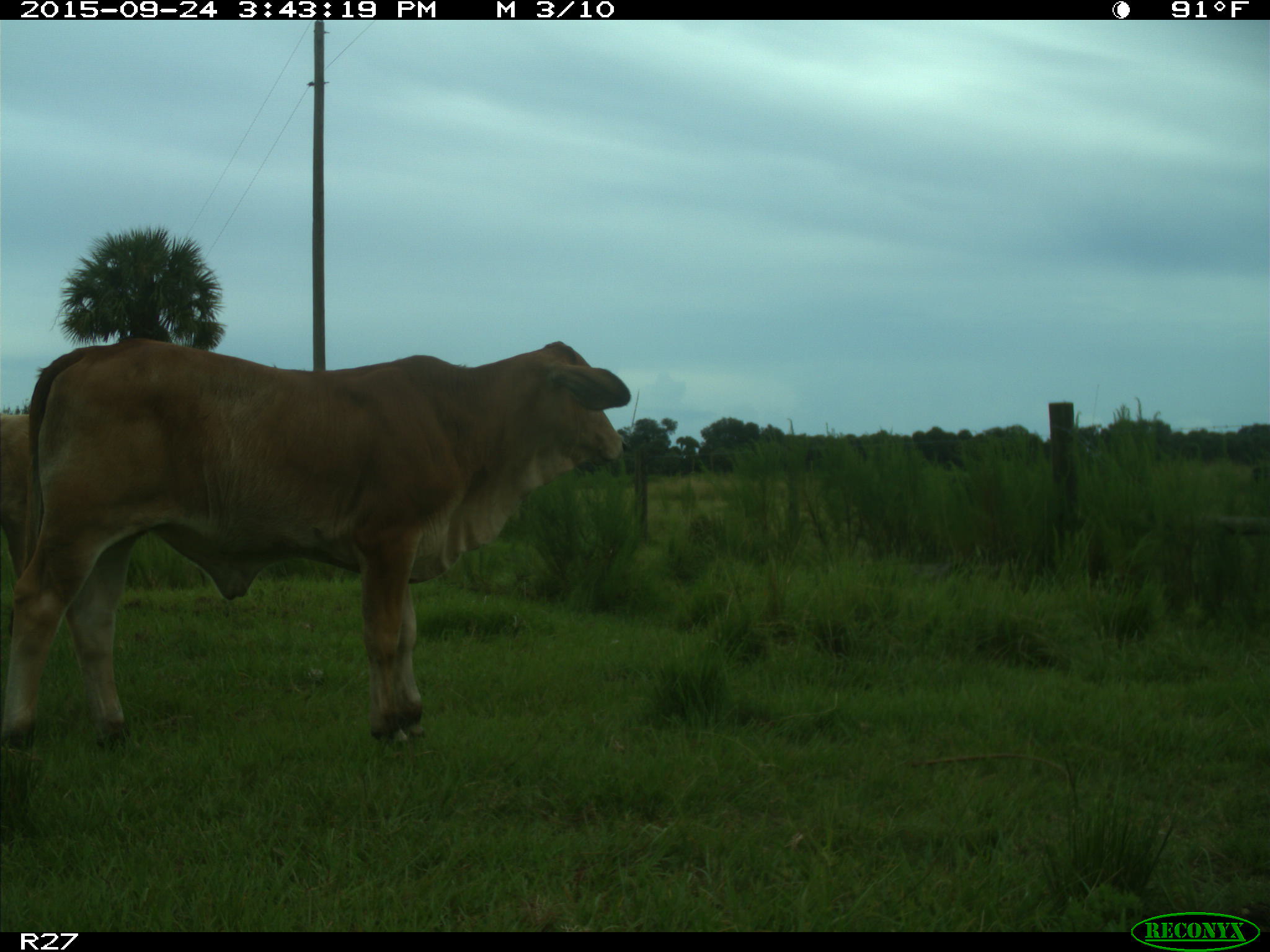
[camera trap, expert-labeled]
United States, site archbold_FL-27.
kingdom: Animalia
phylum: Chordata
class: Mammalia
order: Artiodactyla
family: Bovidae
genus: Bos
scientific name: Bos taurus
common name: domestic cow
Bos taurus (domestic cow).